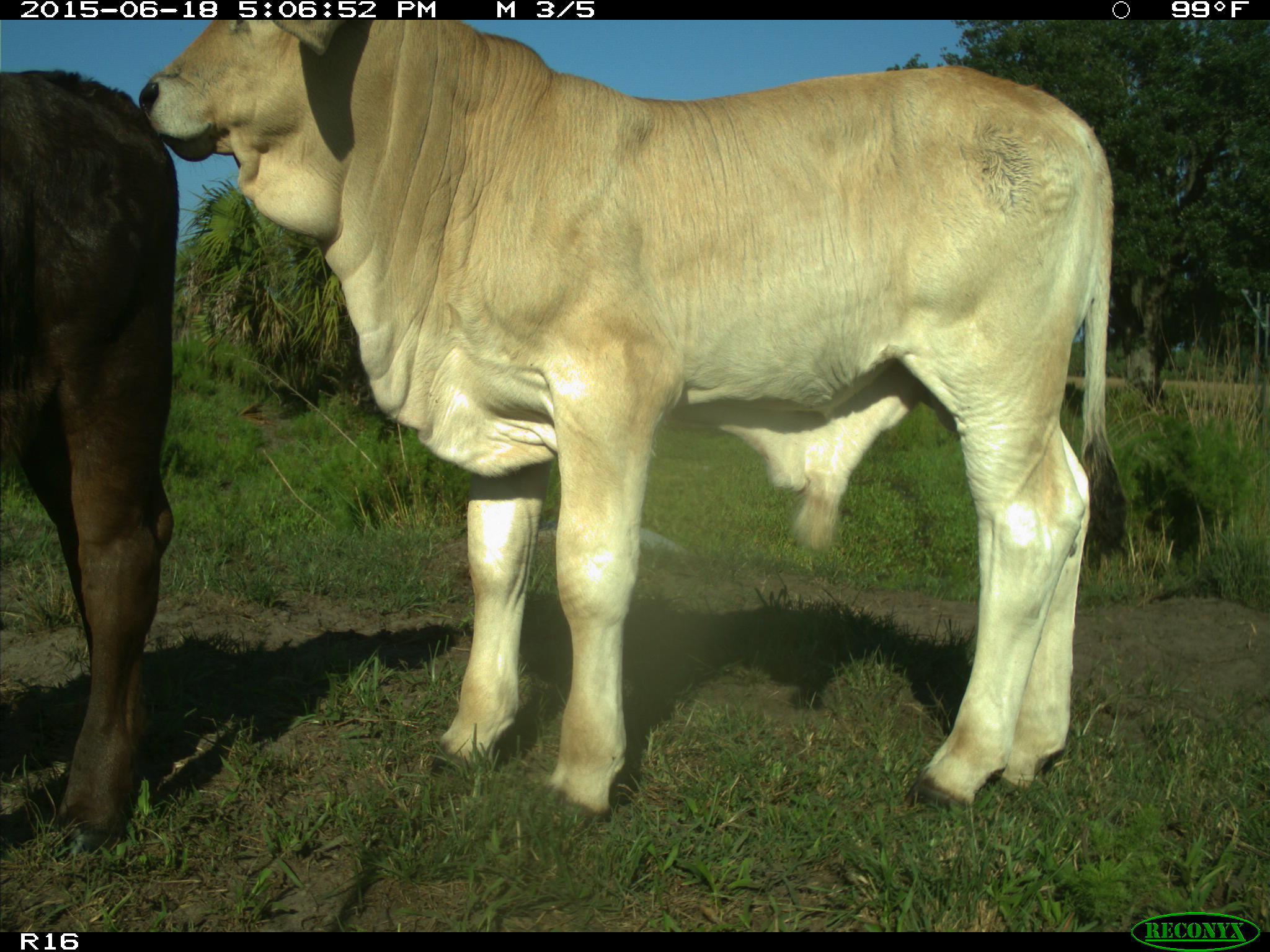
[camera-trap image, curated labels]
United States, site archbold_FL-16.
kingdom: Animalia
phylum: Chordata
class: Mammalia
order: Artiodactyla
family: Bovidae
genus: Bos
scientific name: Bos taurus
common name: domestic cow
Bos taurus (domestic cow).